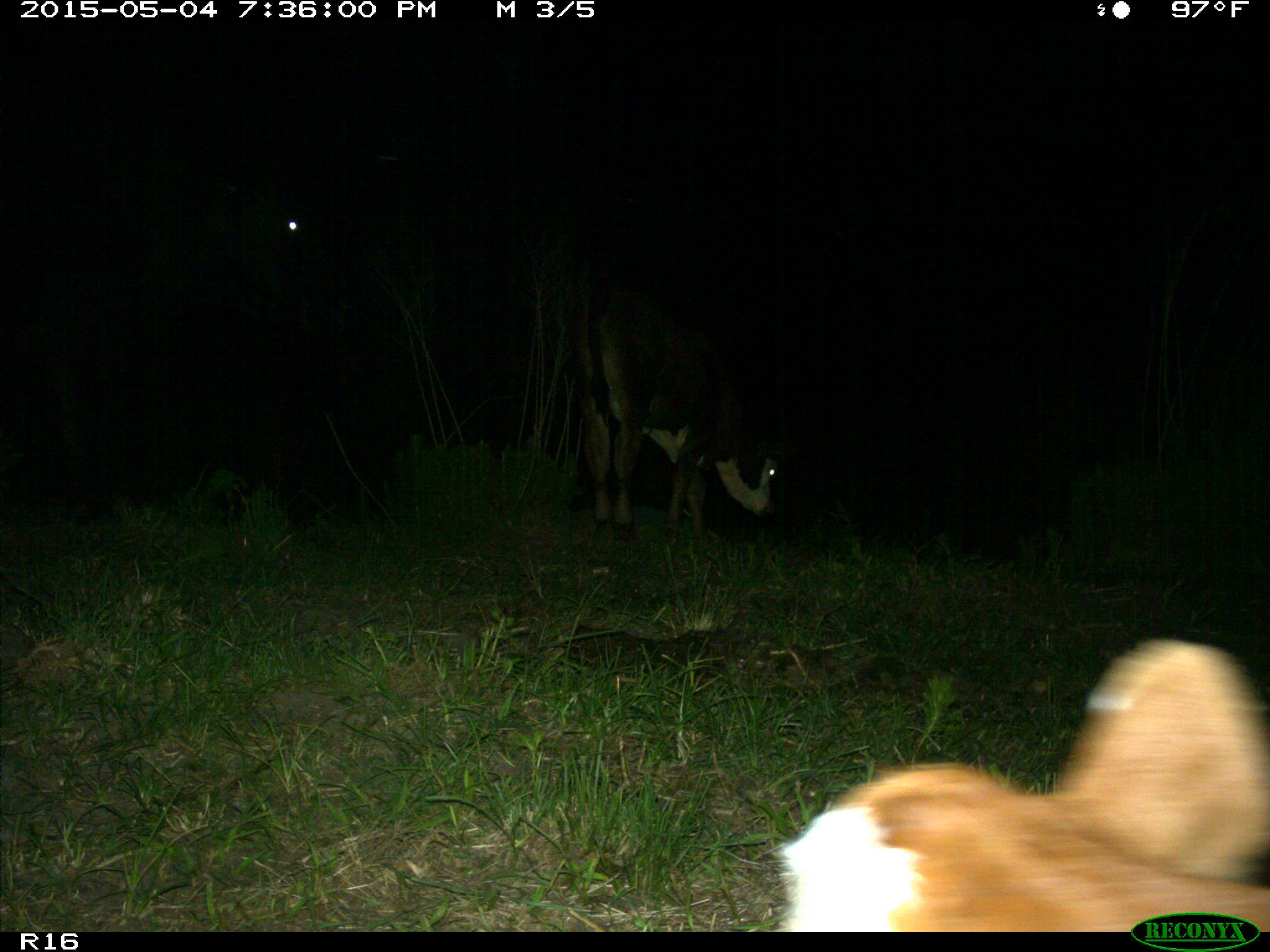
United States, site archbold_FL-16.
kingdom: Animalia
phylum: Chordata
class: Mammalia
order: Artiodactyla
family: Bovidae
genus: Bos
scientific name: Bos taurus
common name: domestic cow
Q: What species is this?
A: Bos taurus (domestic cow).